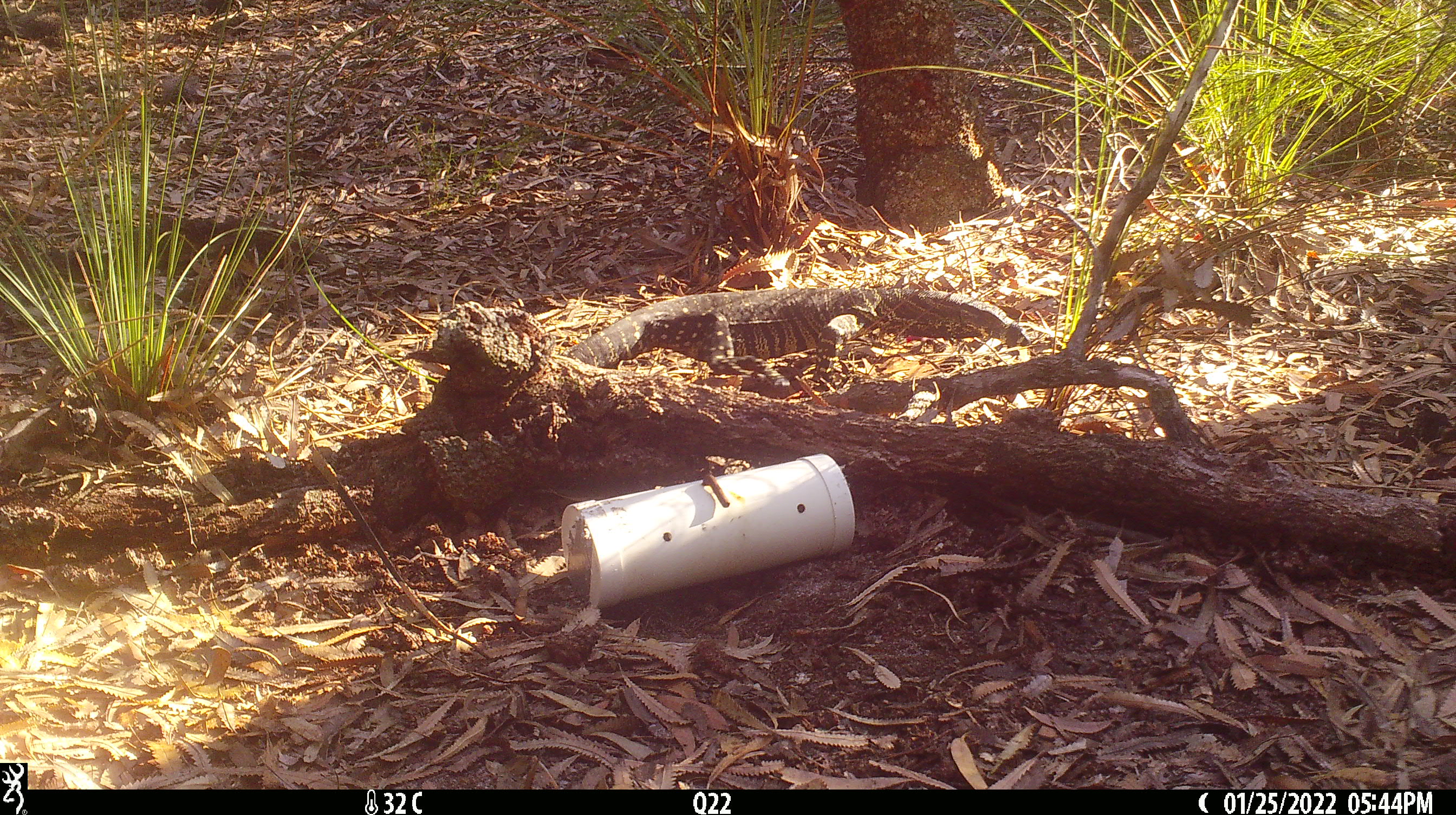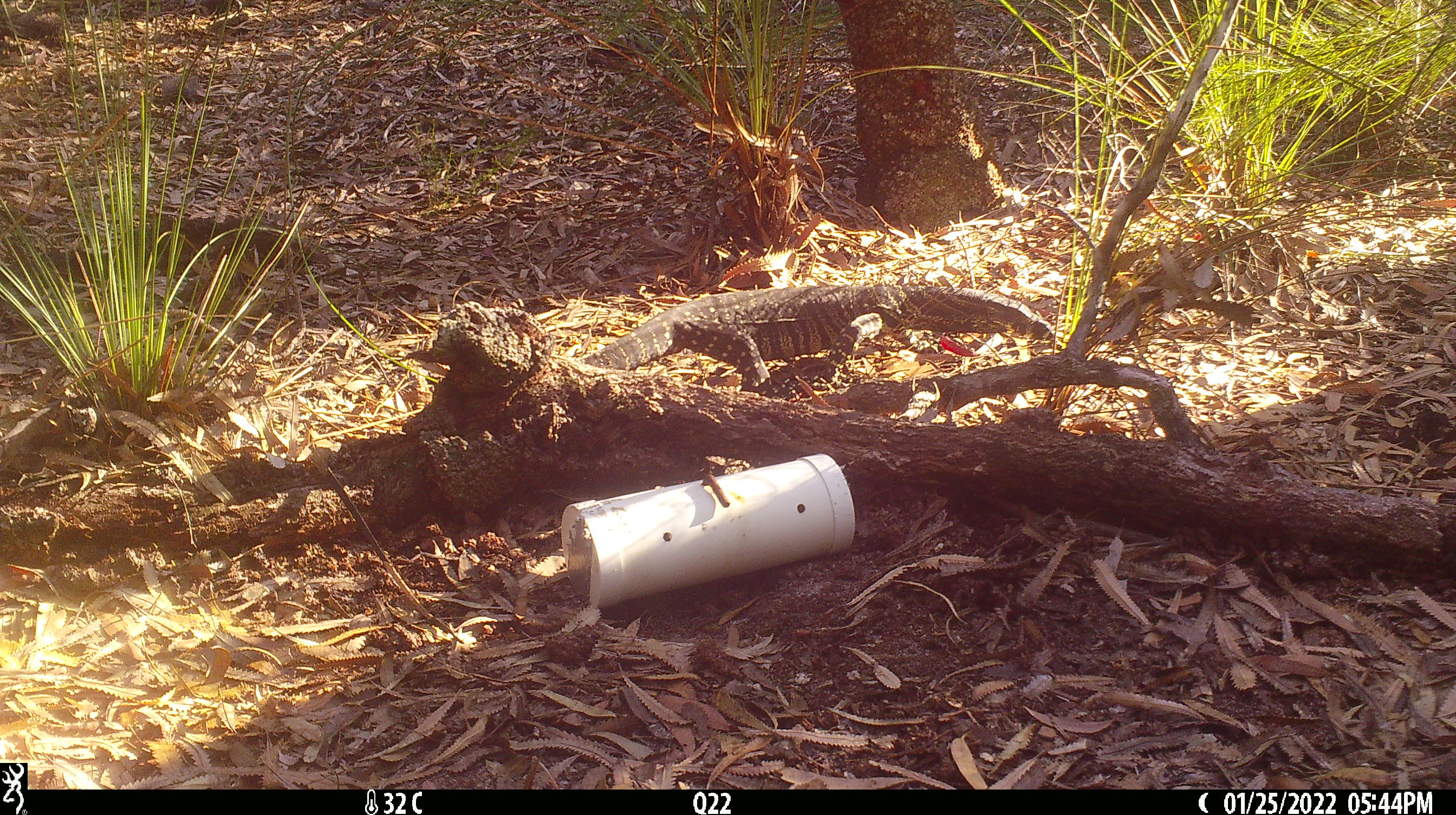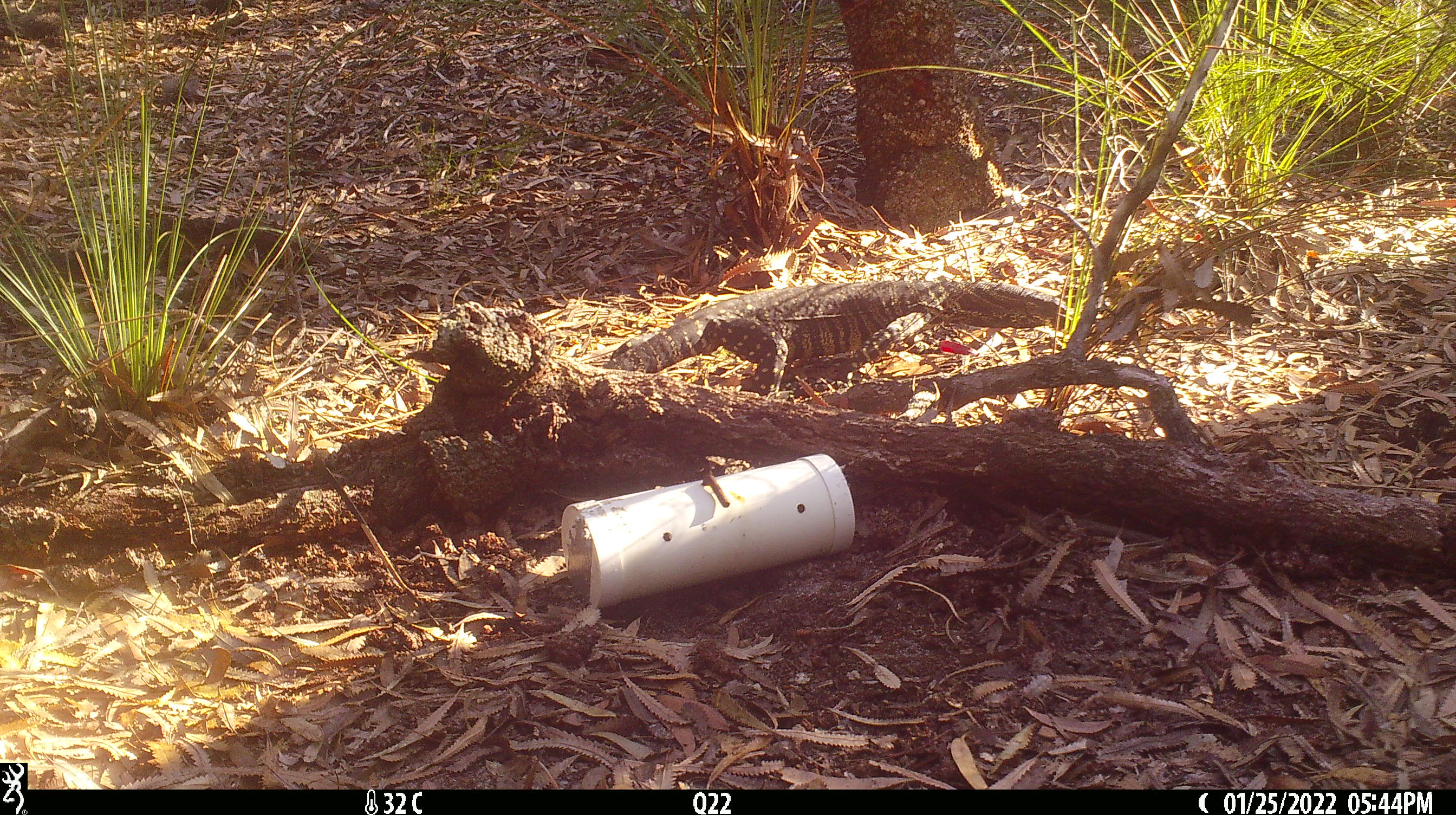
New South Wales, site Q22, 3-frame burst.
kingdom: Animalia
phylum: Chordata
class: Reptilia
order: Squamata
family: Varanidae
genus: Varanus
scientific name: Varanus varius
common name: lace monitor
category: goanna